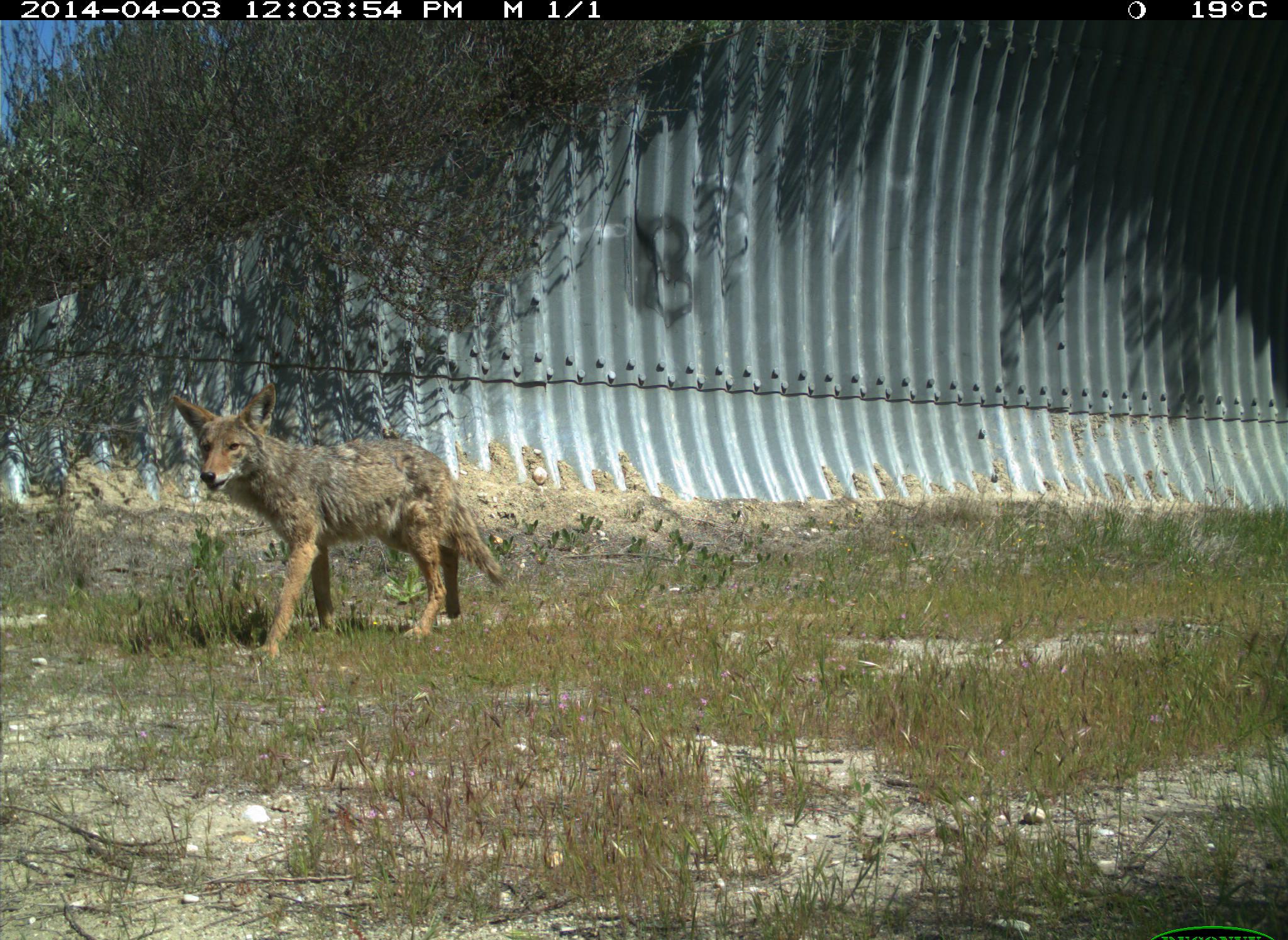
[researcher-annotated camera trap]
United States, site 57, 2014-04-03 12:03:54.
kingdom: Animalia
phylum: Chordata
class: Mammalia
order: Carnivora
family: Canidae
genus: Canis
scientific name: Canis latrans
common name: coyote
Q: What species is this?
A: Coyote (Canis latrans).